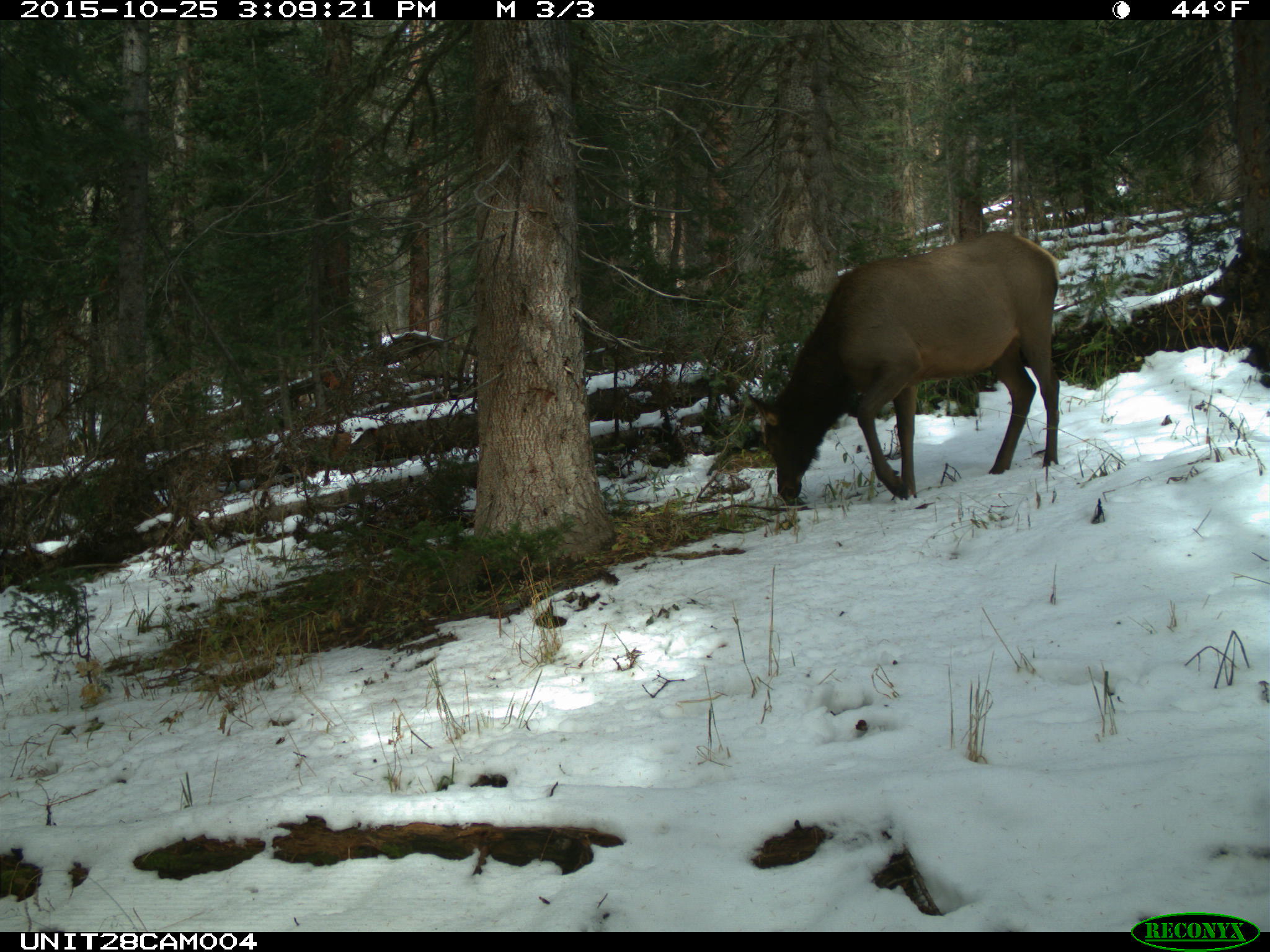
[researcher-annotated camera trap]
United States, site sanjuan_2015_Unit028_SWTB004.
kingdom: Animalia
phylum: Chordata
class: Mammalia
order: Artiodactyla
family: Cervidae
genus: Cervus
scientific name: Cervus elaphus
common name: red deer